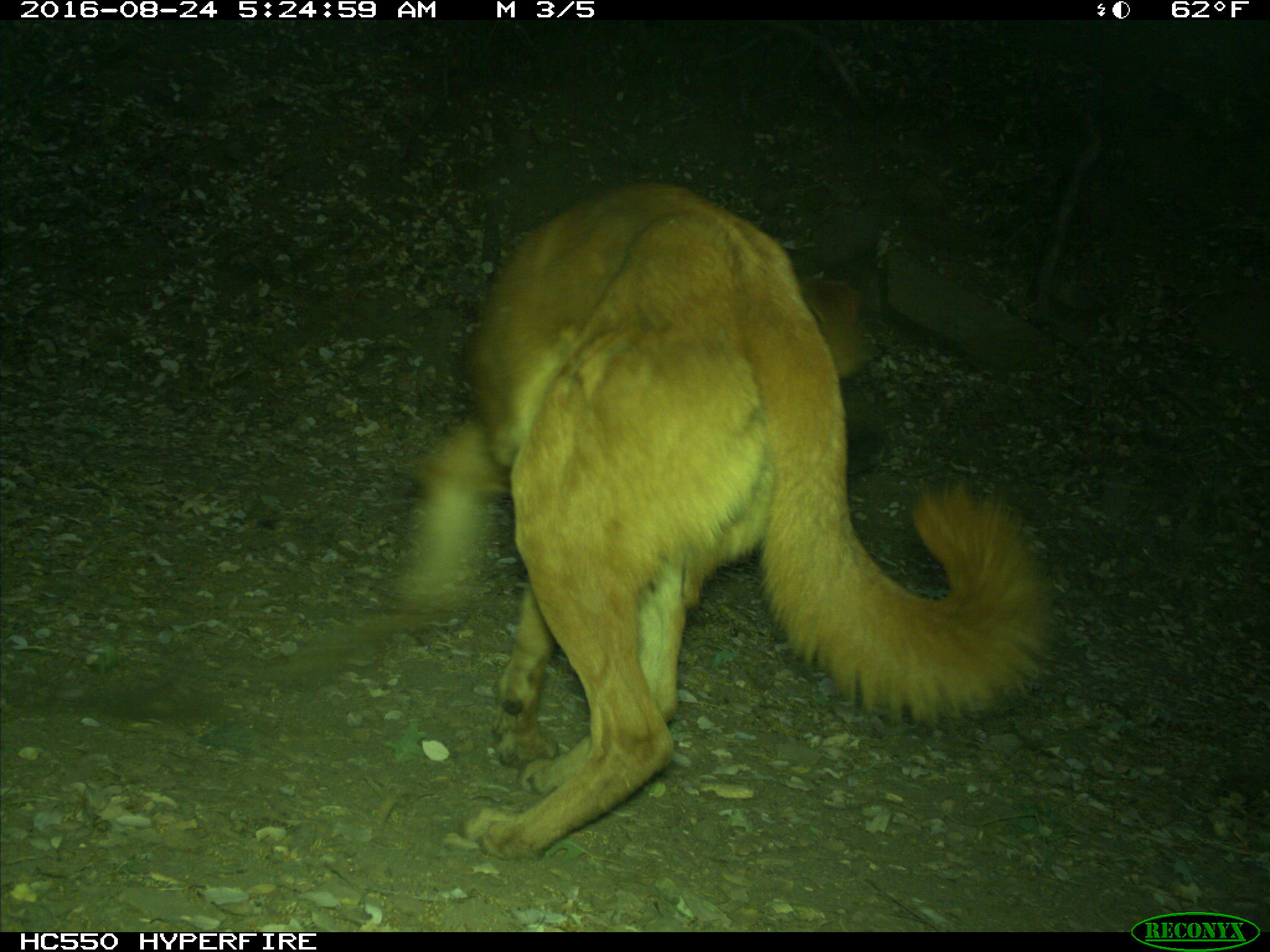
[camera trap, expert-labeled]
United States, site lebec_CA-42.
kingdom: Animalia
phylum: Chordata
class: Mammalia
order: Carnivora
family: Canidae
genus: Canis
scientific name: Canis familiaris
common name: domestic dog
Canis familiaris (domestic dog).